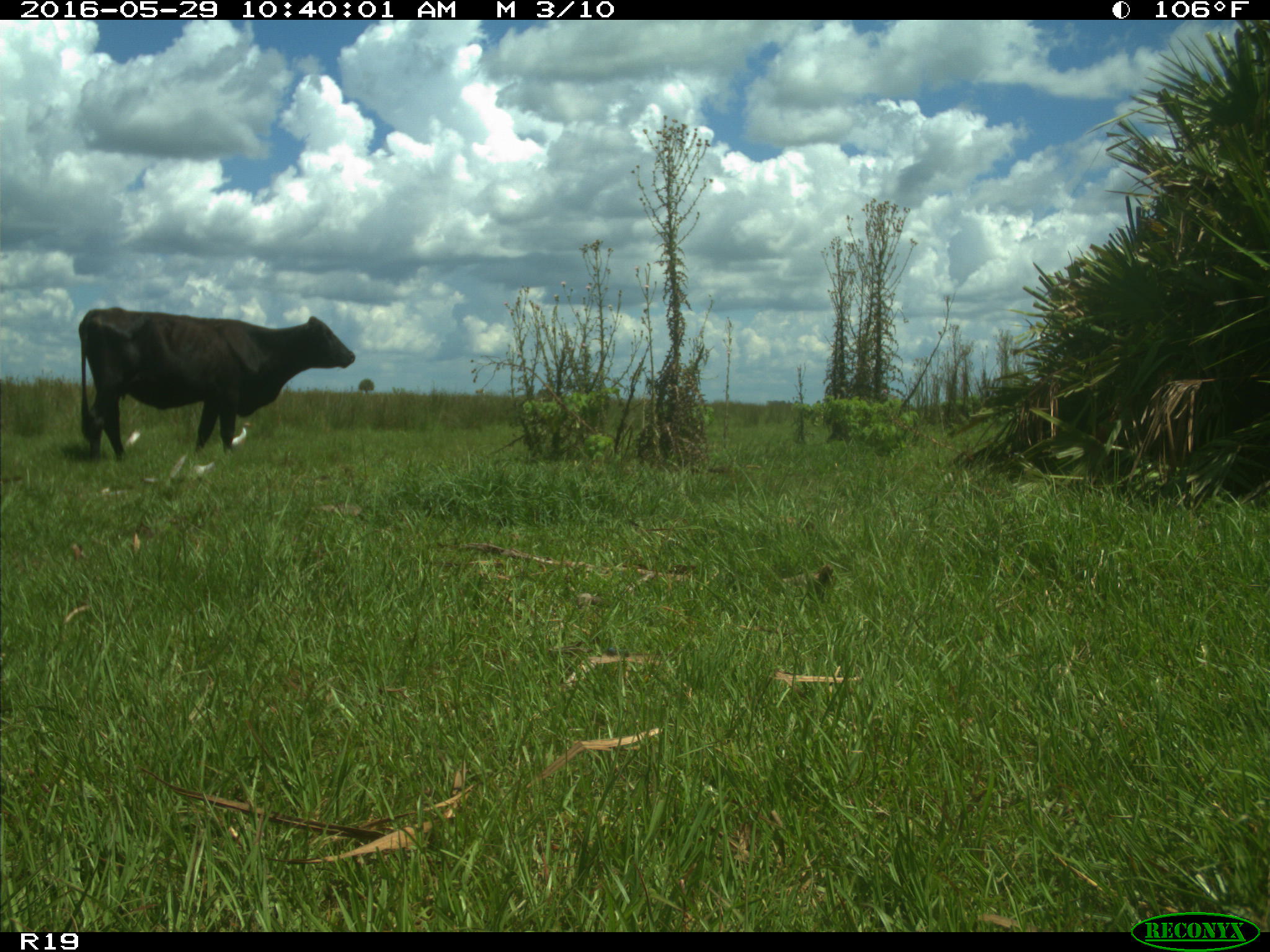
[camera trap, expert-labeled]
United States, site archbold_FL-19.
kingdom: Animalia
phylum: Chordata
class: Mammalia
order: Artiodactyla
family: Bovidae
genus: Bos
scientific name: Bos taurus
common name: domestic cow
Bos taurus (domestic cow).